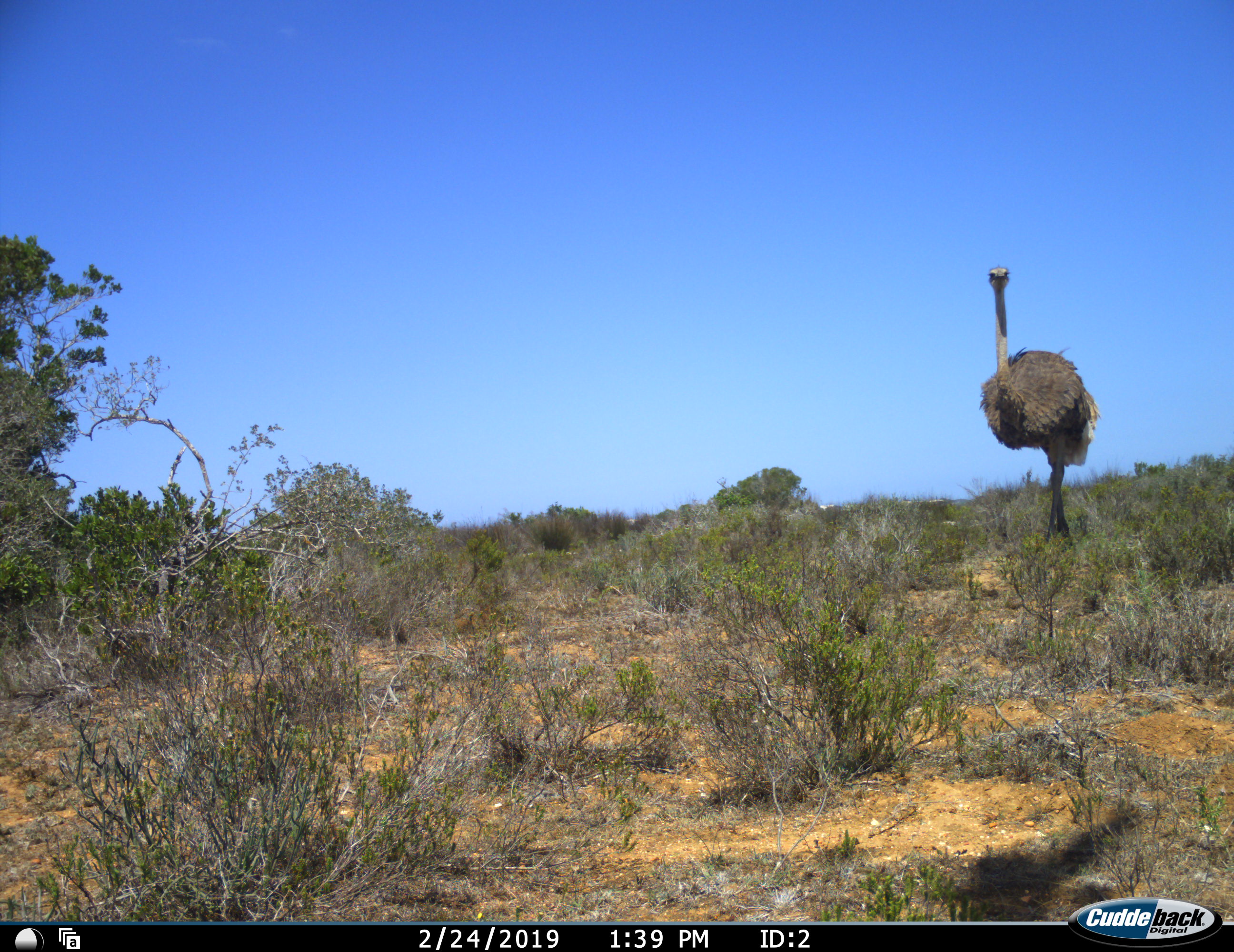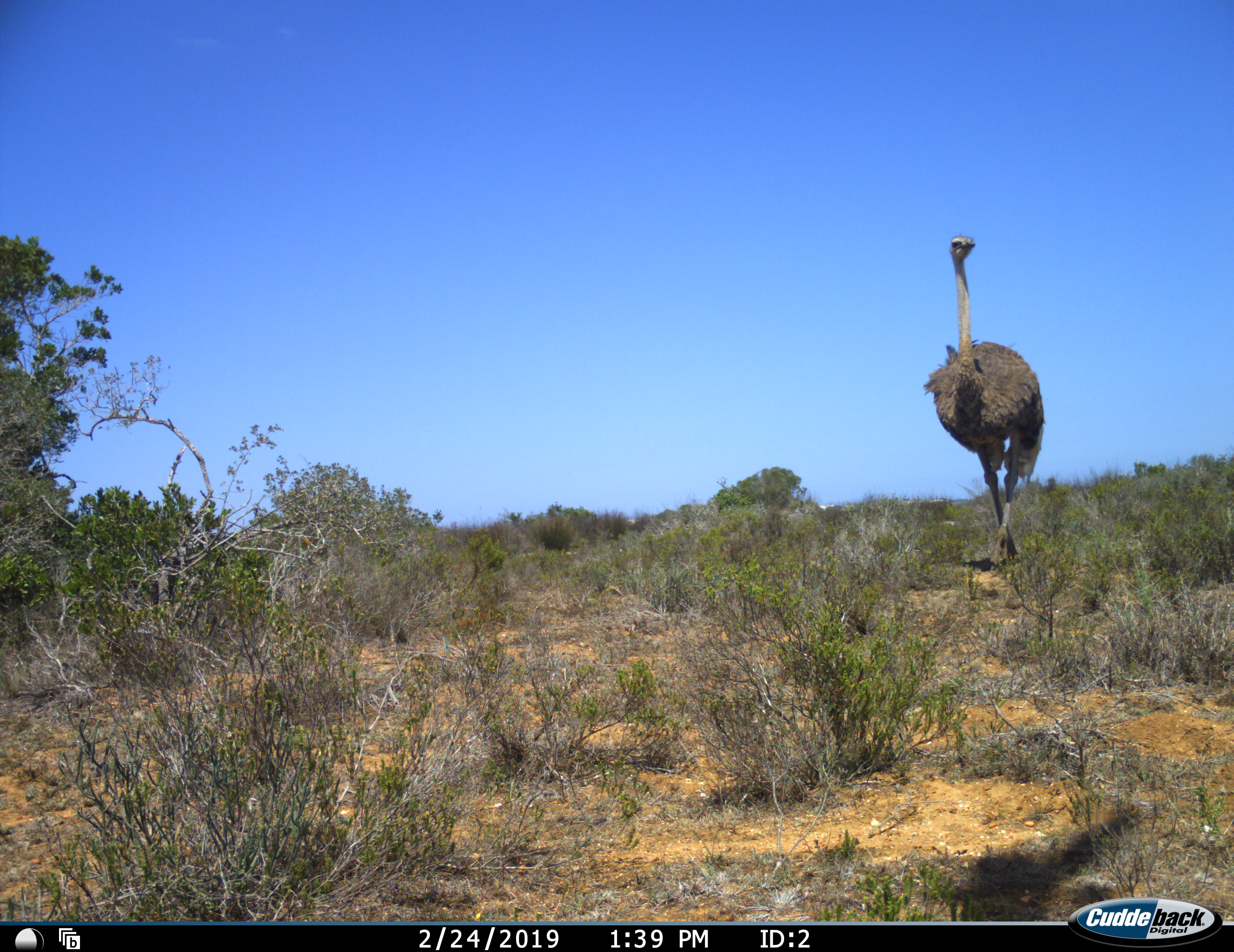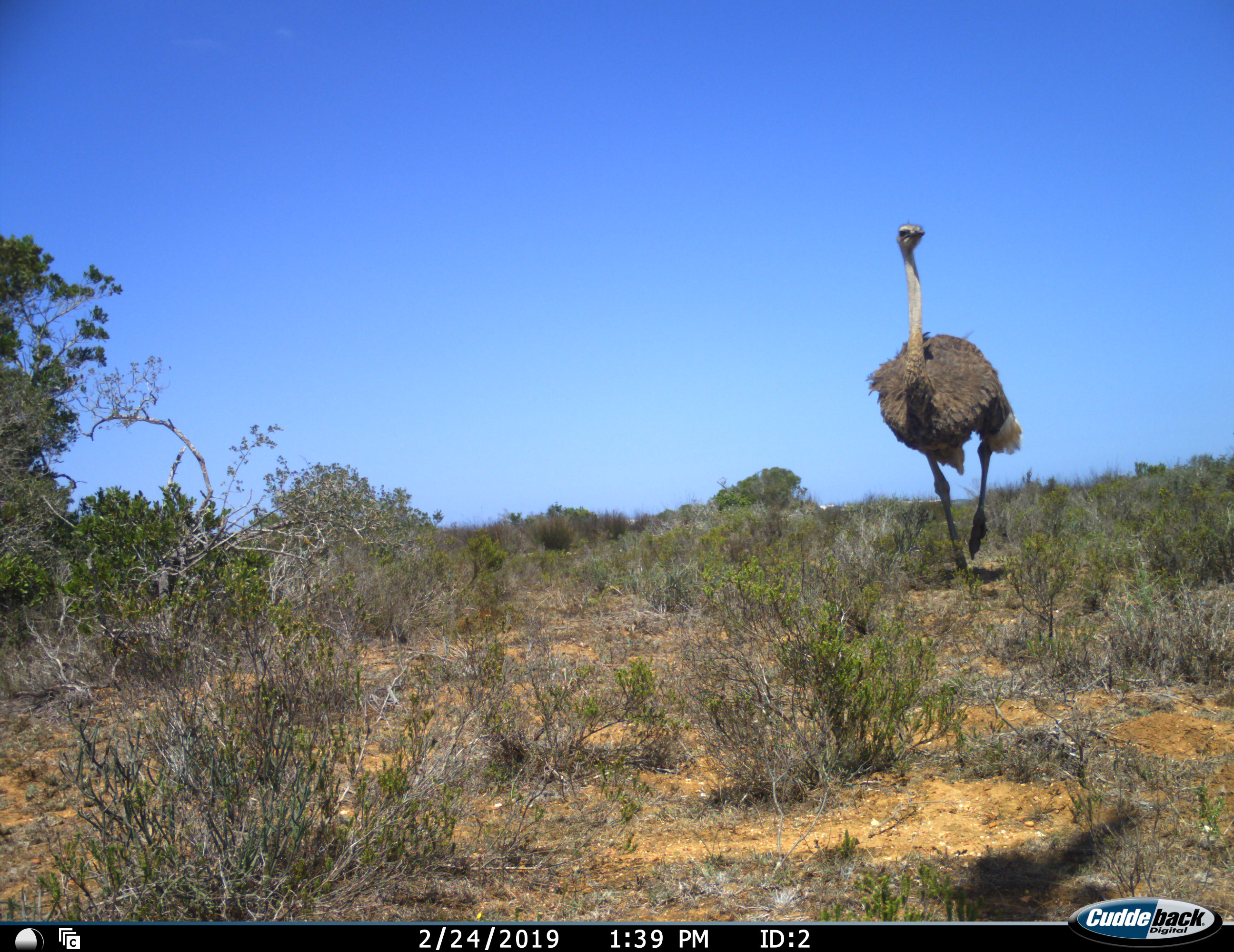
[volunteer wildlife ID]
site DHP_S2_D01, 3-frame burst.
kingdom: Animalia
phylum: Chordata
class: Aves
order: Struthioniformes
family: Struthionidae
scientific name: Struthionidae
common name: ostrich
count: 1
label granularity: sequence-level